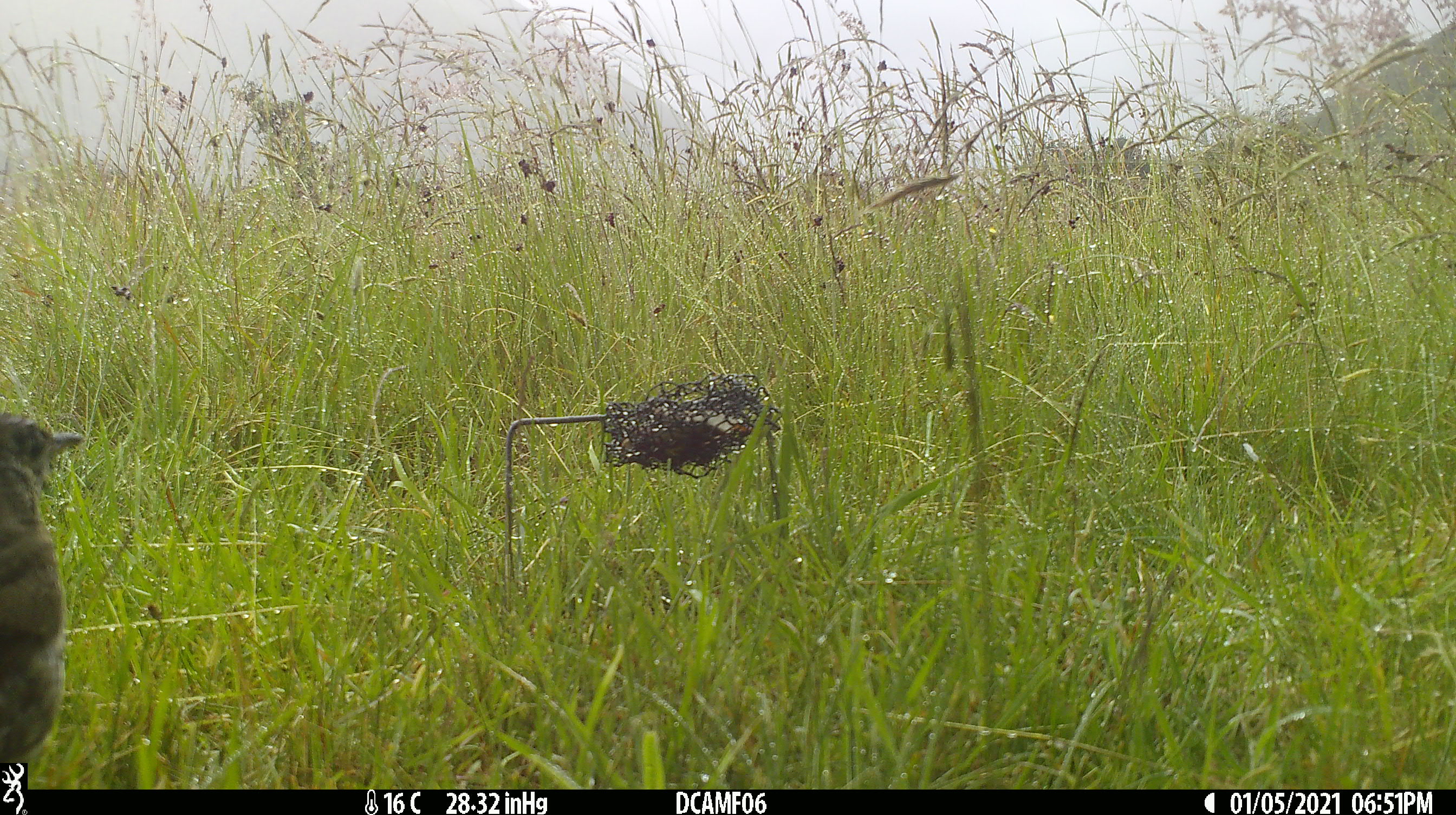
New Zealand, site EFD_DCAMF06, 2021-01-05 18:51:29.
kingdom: Animalia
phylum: Chordata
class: Aves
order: Passeriformes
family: Turdidae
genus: Turdus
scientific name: Turdus philomelos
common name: song thrush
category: thrush